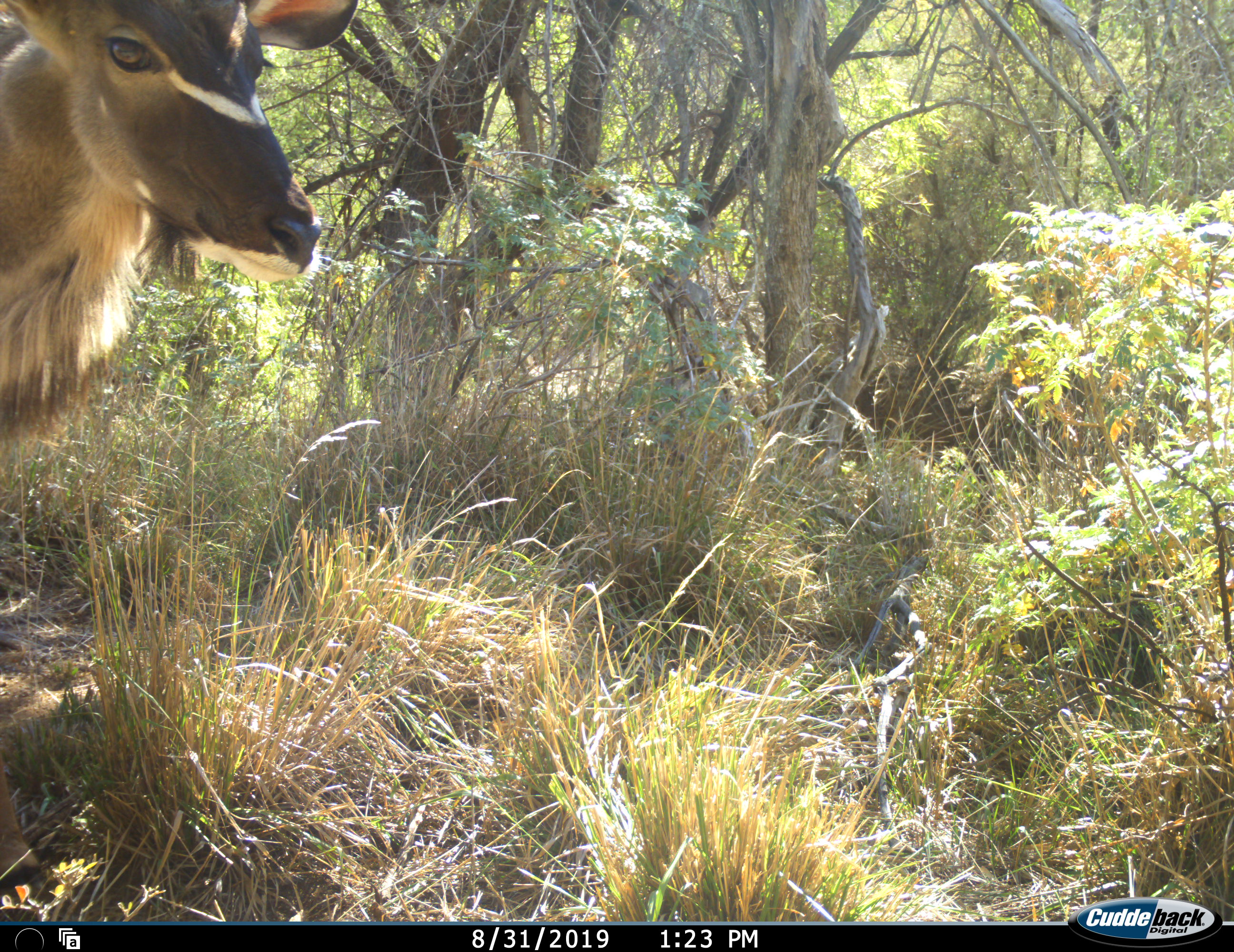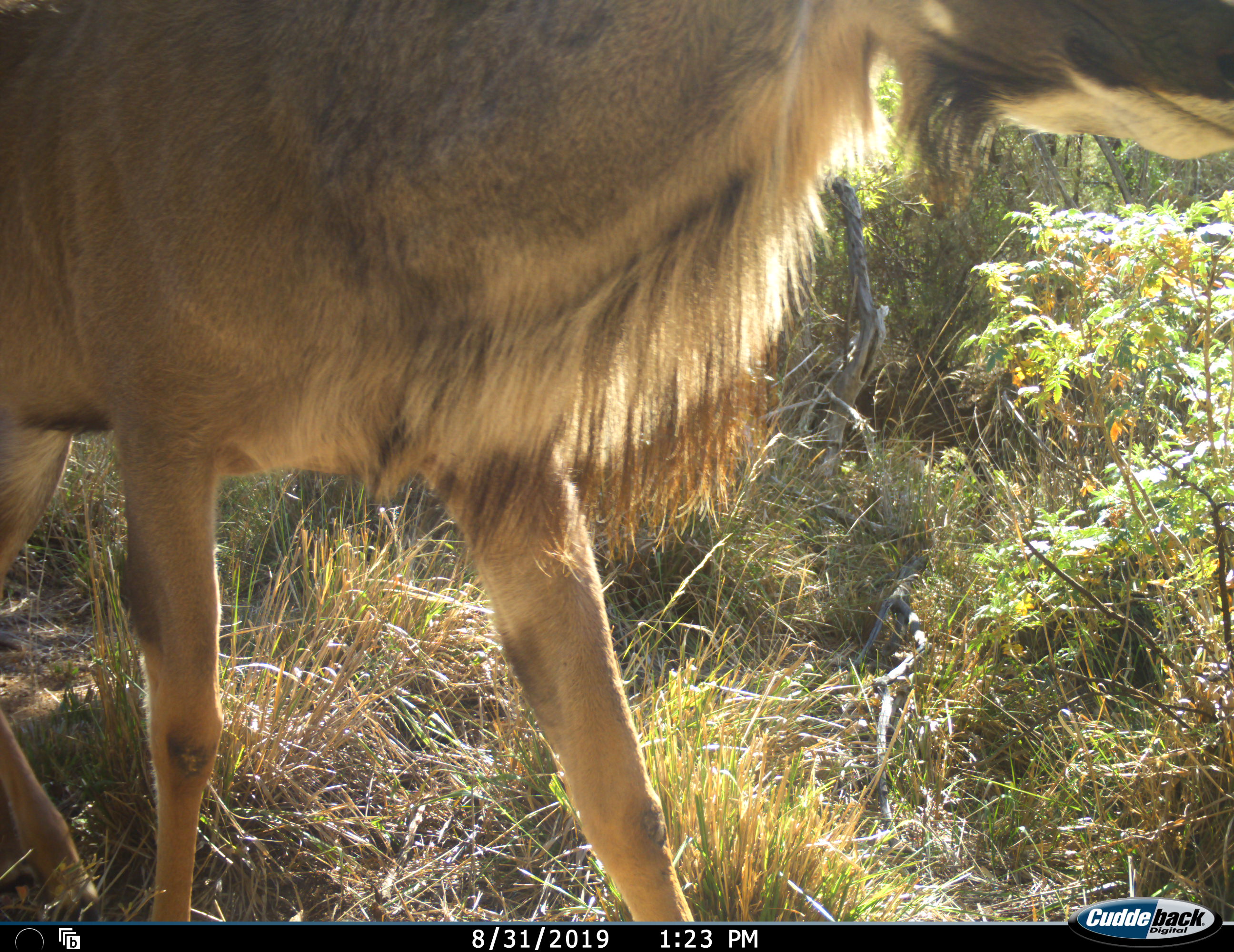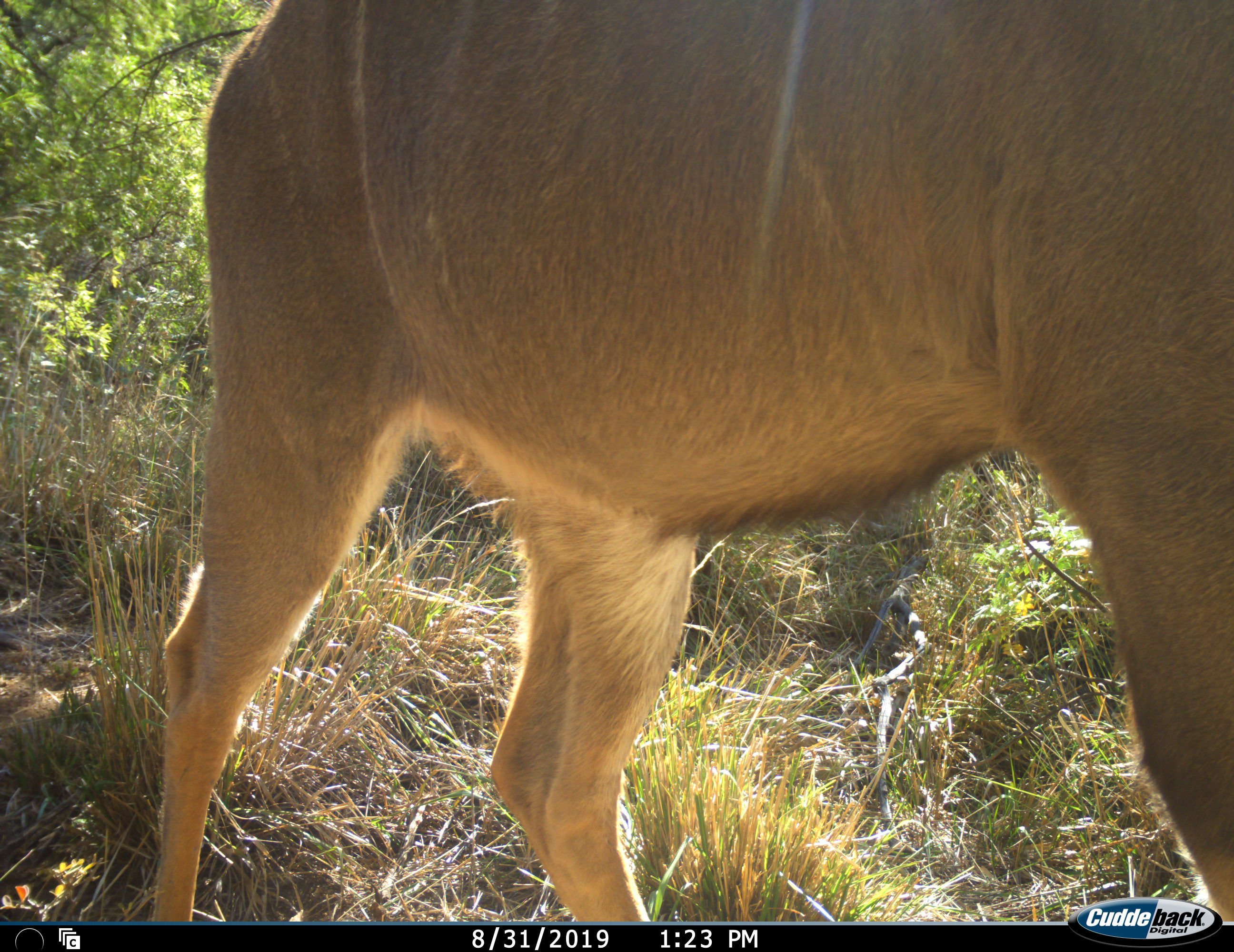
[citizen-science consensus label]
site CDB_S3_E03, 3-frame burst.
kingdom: Animalia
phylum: Chordata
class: Mammalia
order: Artiodactyla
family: Bovidae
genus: Tragelaphus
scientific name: Tragelaphus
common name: kudu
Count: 1.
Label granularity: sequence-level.